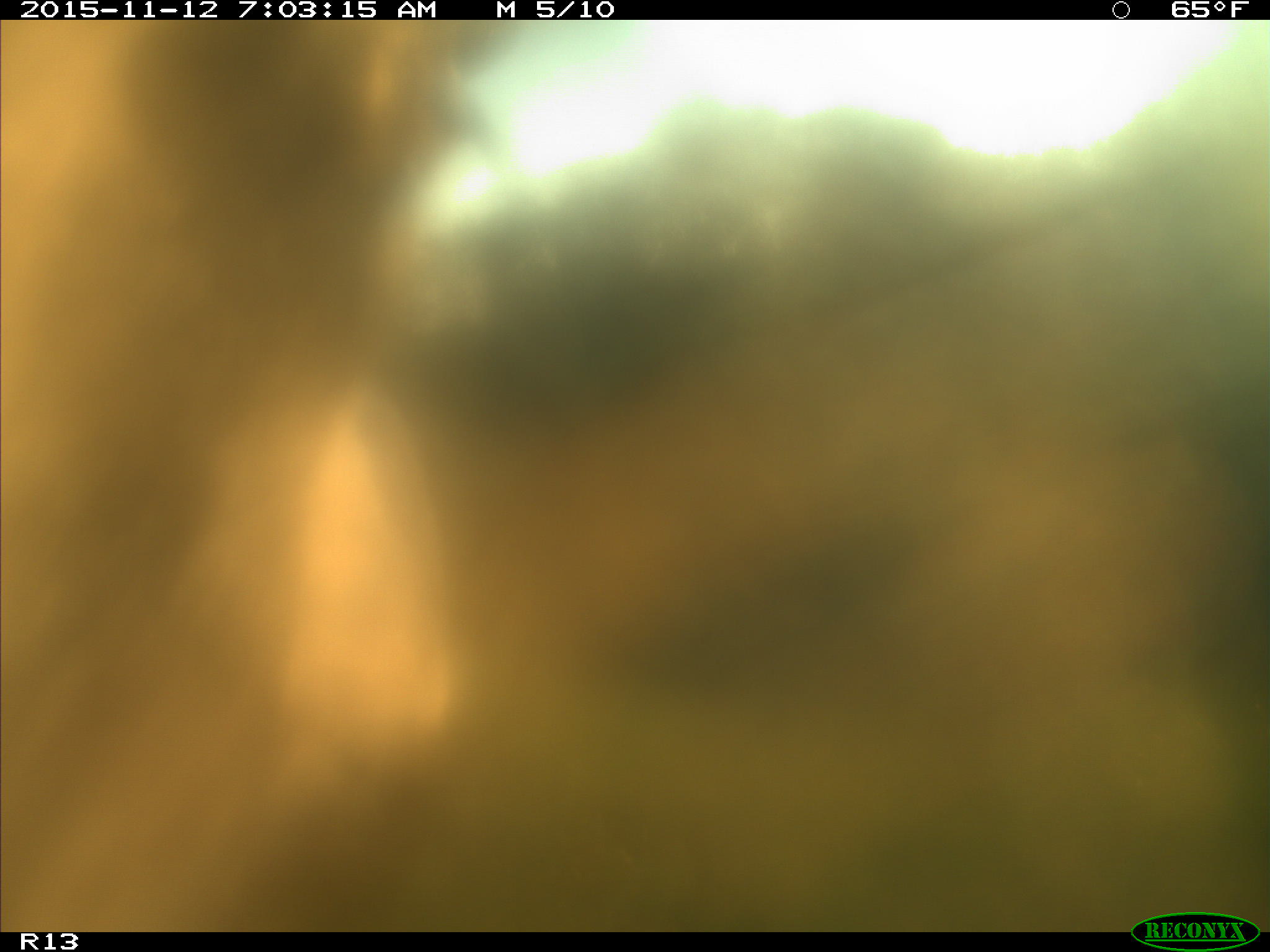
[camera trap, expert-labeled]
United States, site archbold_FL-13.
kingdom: Animalia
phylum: Chordata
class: Mammalia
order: Artiodactyla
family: Bovidae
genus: Bos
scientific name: Bos taurus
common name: domestic cow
Bos taurus (domestic cow).